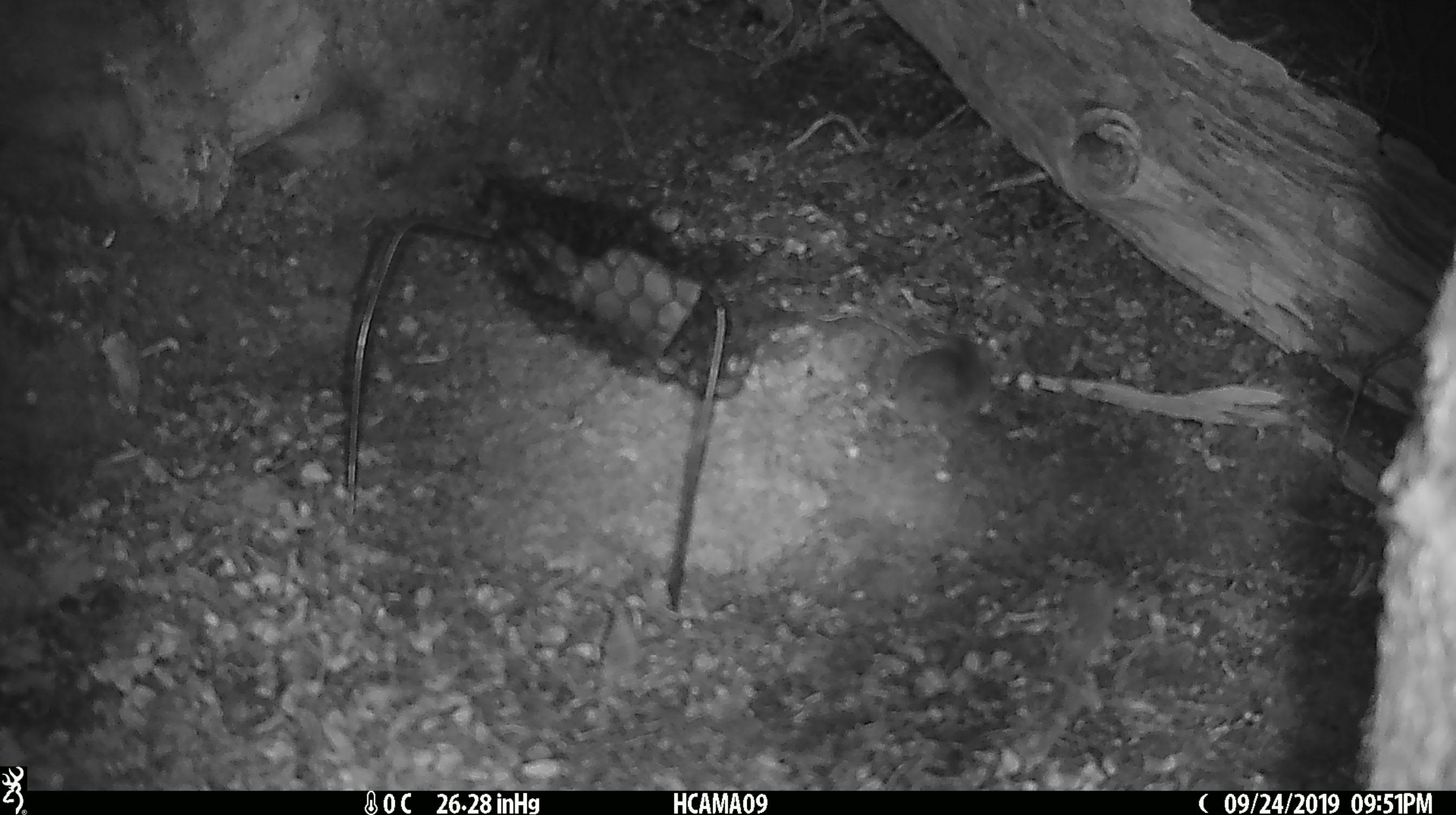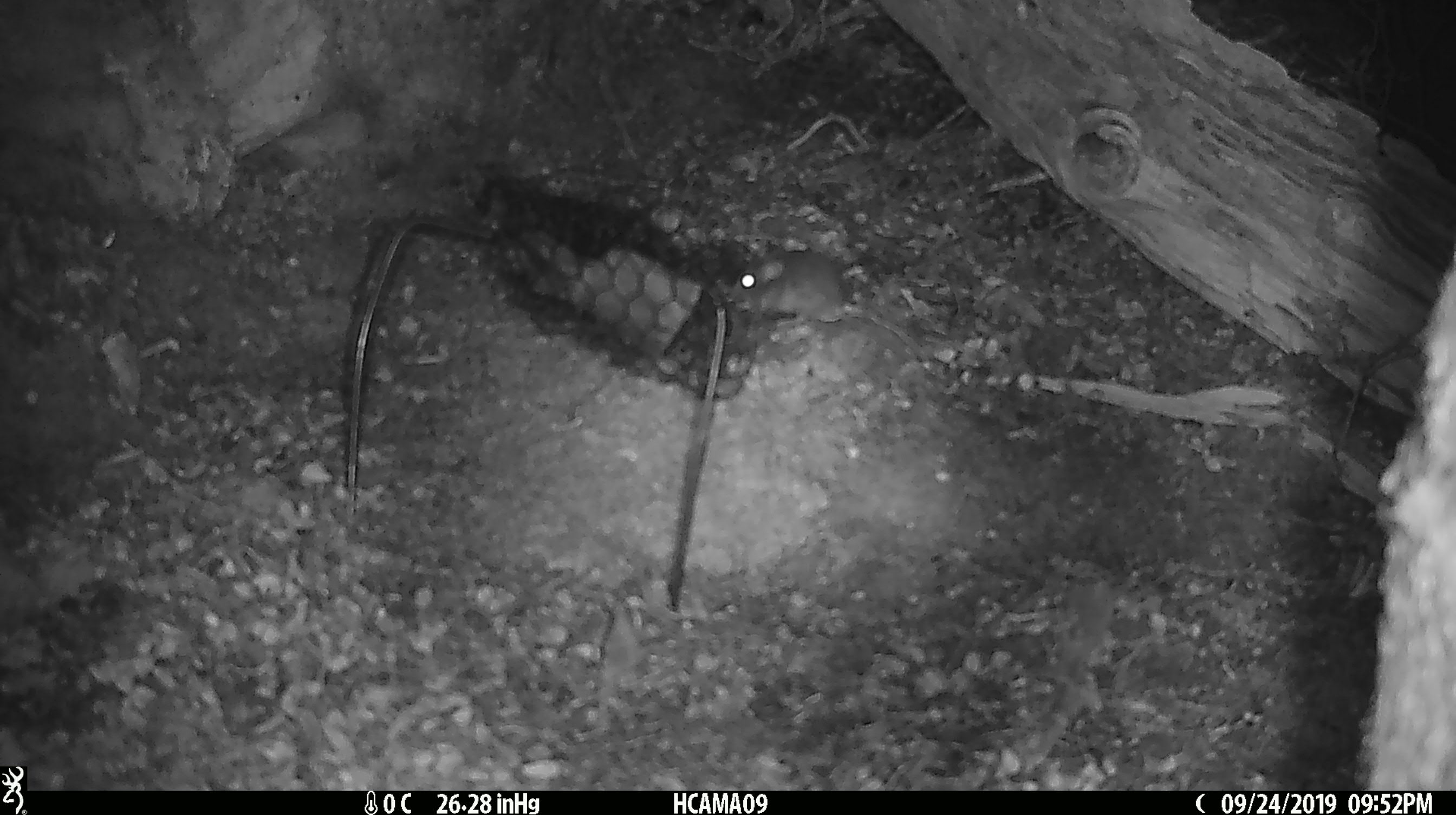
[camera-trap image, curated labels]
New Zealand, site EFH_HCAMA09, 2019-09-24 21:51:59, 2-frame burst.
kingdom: Animalia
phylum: Chordata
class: Mammalia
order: Rodentia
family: Muridae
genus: Mus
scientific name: Mus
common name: mouse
Mouse (Mus).